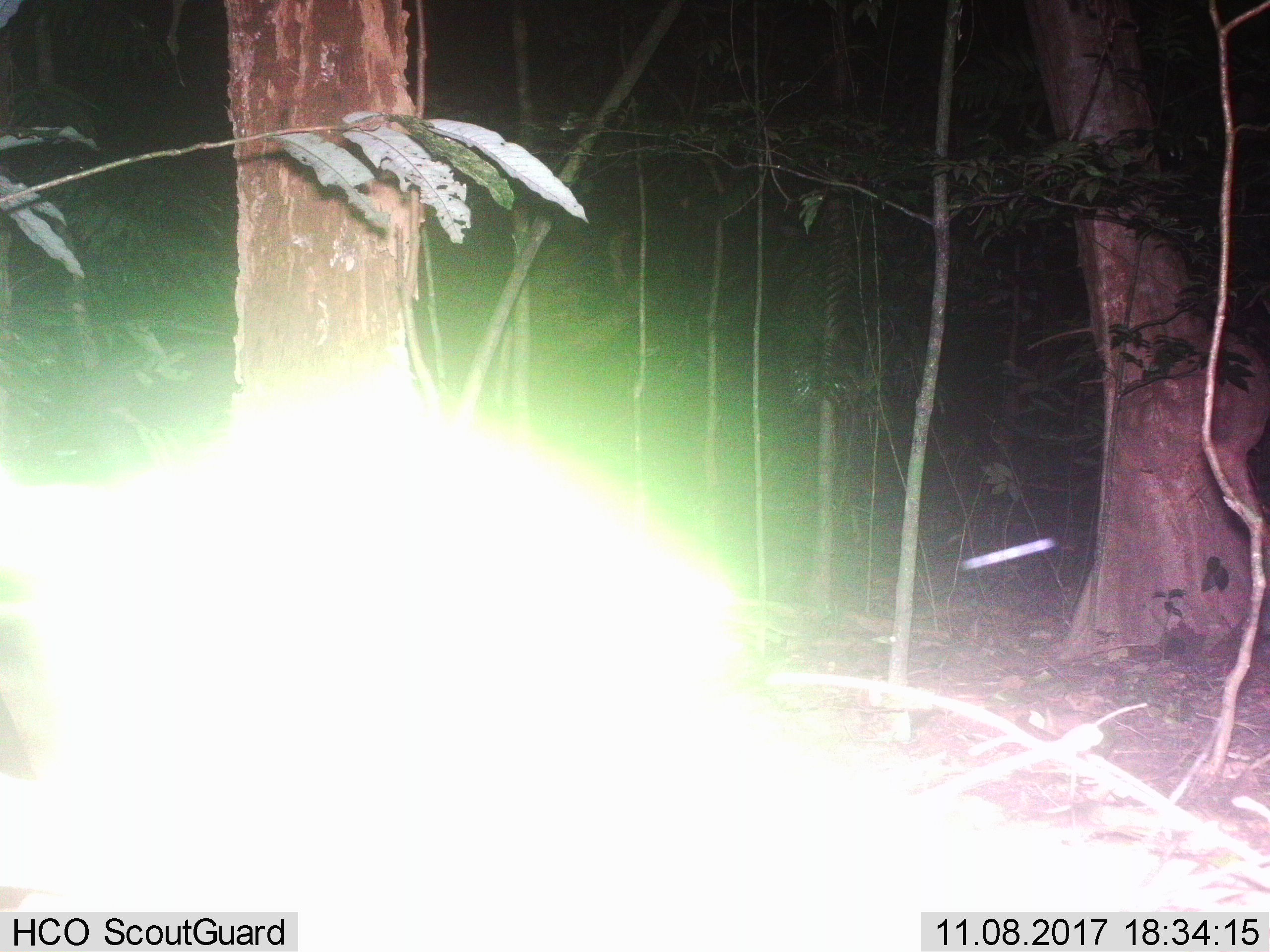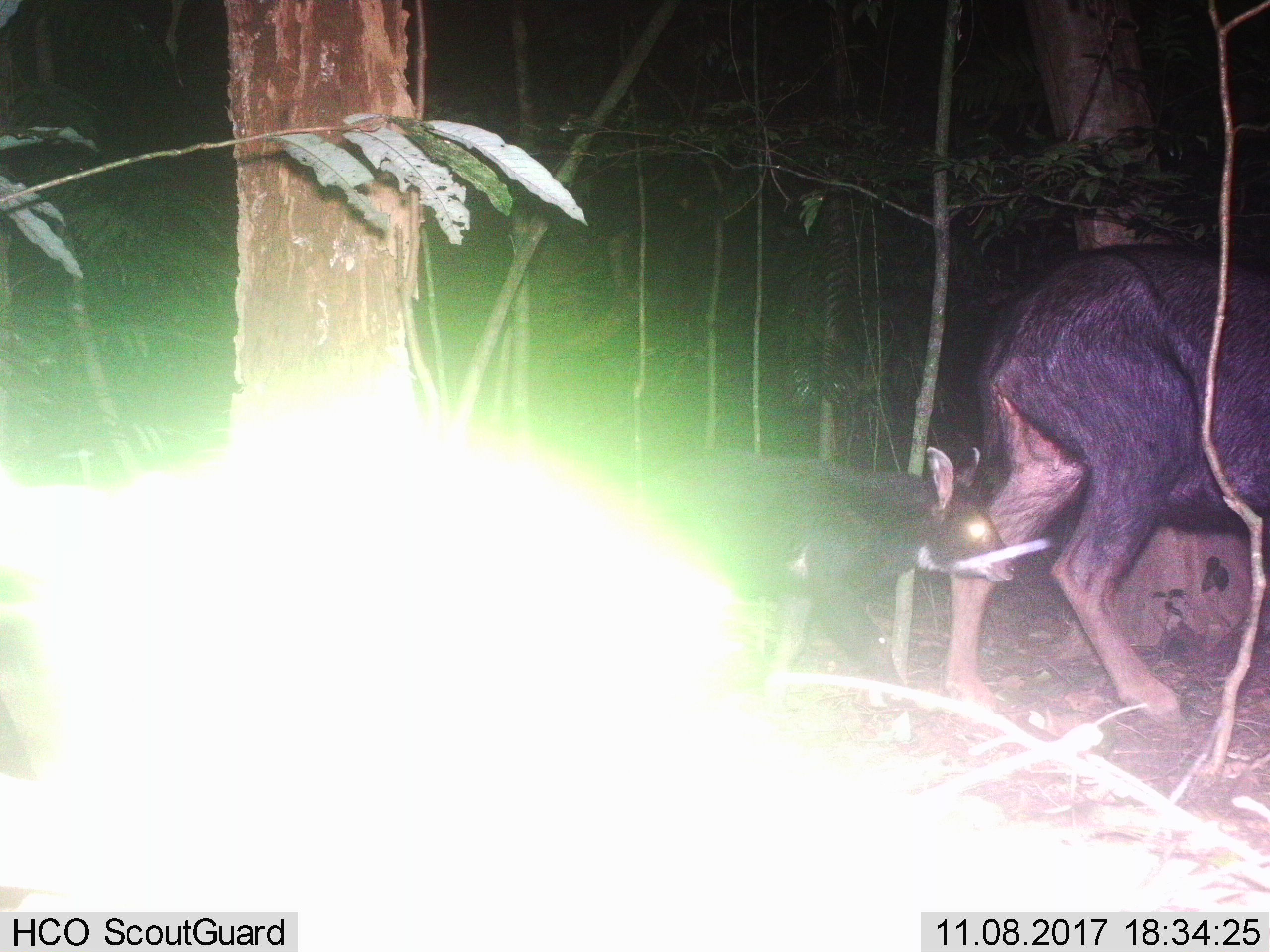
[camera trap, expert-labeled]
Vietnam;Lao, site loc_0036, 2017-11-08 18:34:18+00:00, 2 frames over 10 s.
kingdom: Animalia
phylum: Chordata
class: Mammalia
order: Artiodactyla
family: Bovidae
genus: Capricornis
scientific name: Capricornis sumatraensis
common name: chinese serow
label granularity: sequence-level